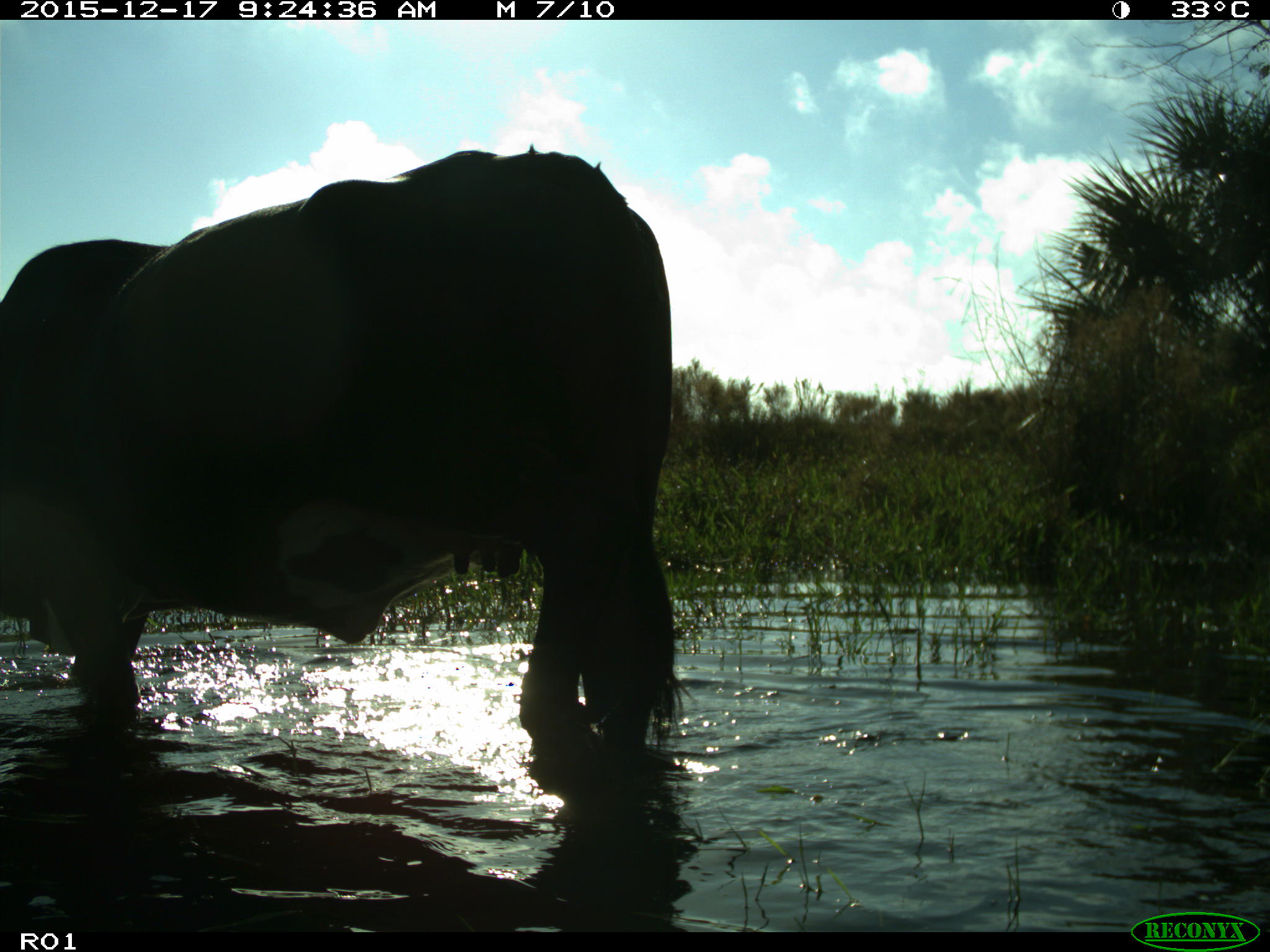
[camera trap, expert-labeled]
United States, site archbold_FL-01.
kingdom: Animalia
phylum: Chordata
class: Mammalia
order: Artiodactyla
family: Bovidae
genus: Bos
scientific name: Bos taurus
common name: domestic cow